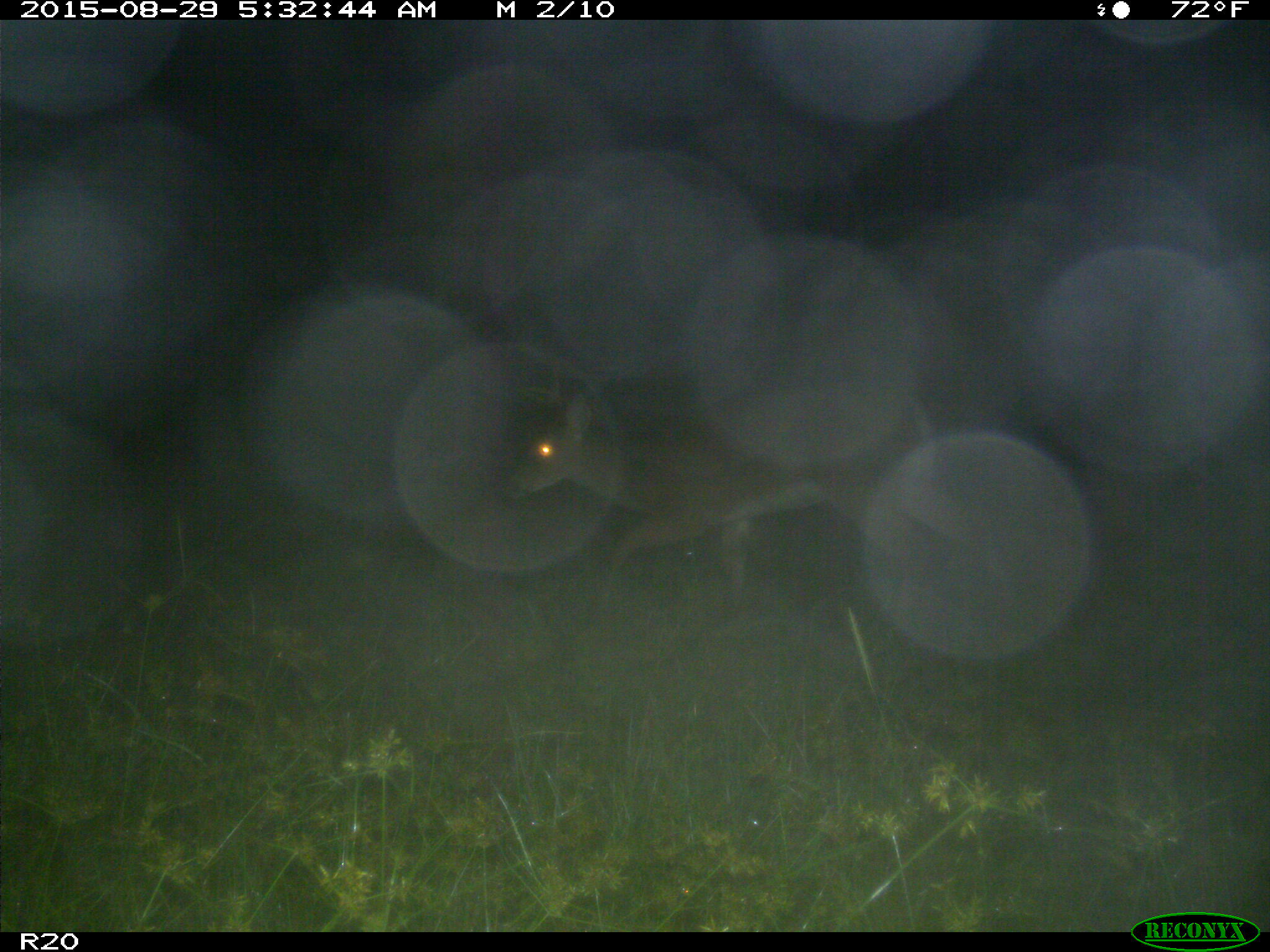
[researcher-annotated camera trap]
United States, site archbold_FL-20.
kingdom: Animalia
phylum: Chordata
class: Mammalia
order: Artiodactyla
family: Cervidae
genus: Odocoileus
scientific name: Odocoileus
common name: deer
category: unidentified deer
Unidentified deer (deer) (Odocoileus).